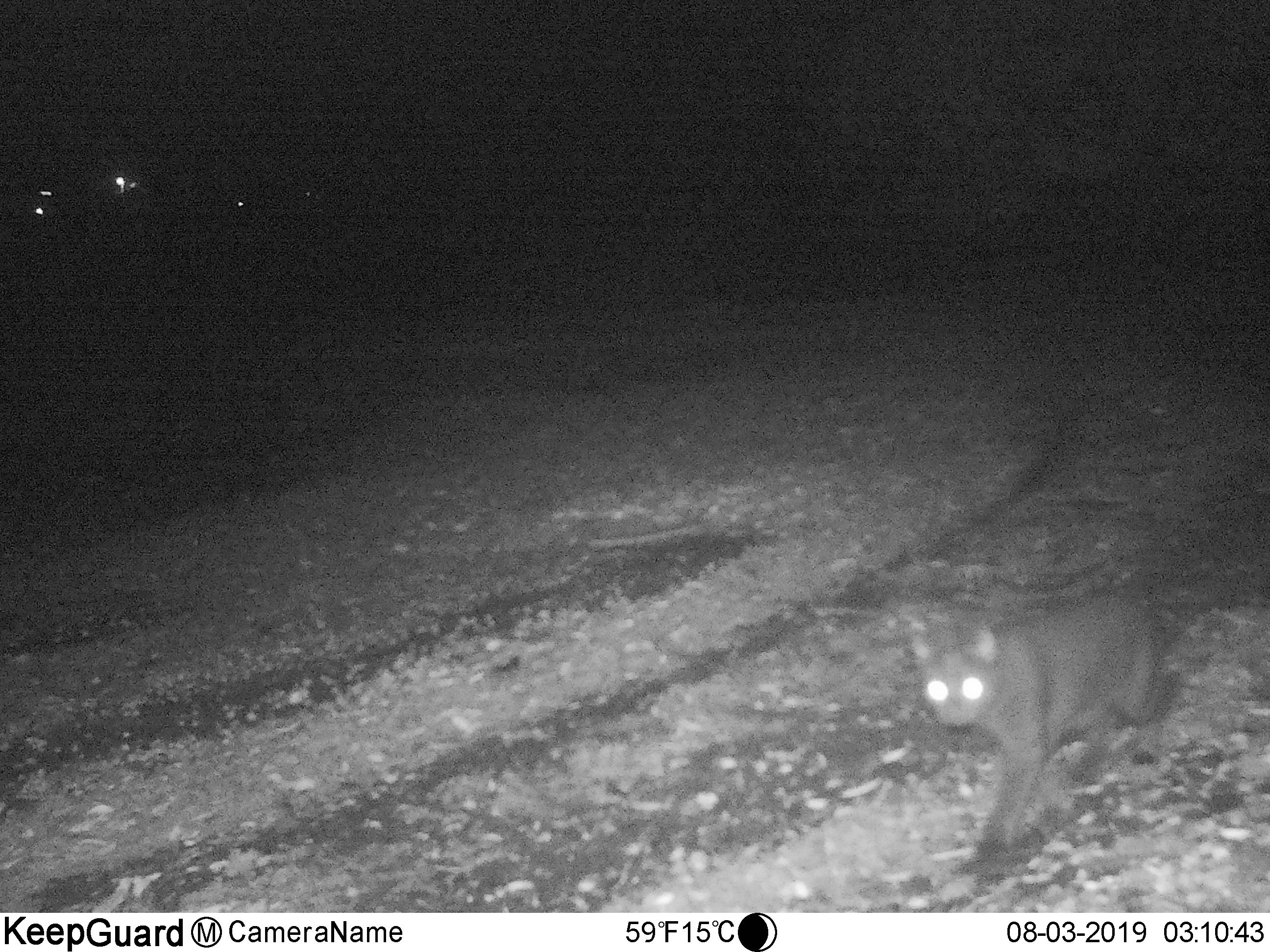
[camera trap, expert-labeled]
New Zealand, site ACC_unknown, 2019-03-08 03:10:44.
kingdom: Animalia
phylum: Chordata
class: Mammalia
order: Carnivora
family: Felidae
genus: Felis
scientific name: Felis catus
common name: domestic cat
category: cat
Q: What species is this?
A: Cat (domestic cat) (Felis catus).